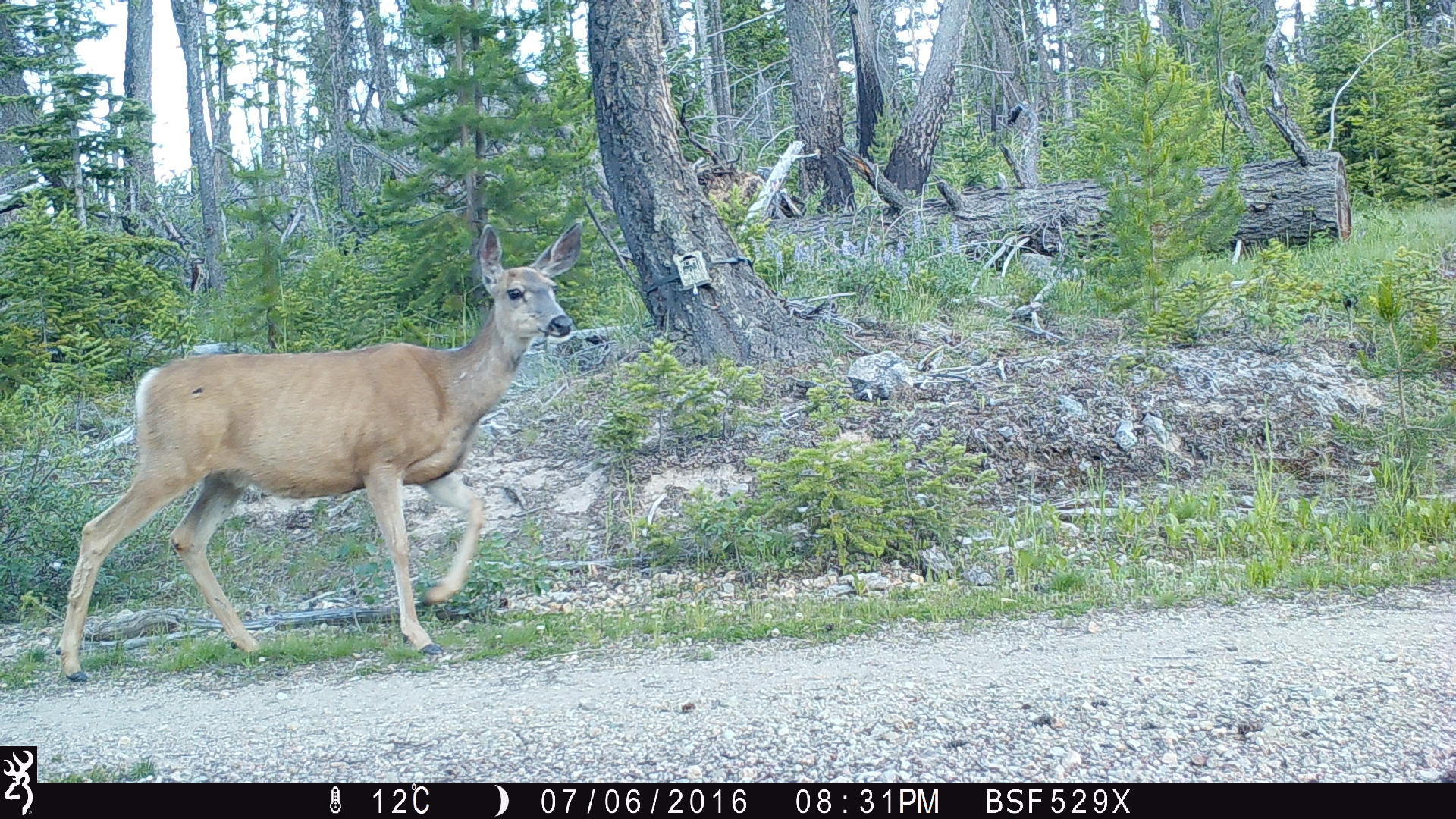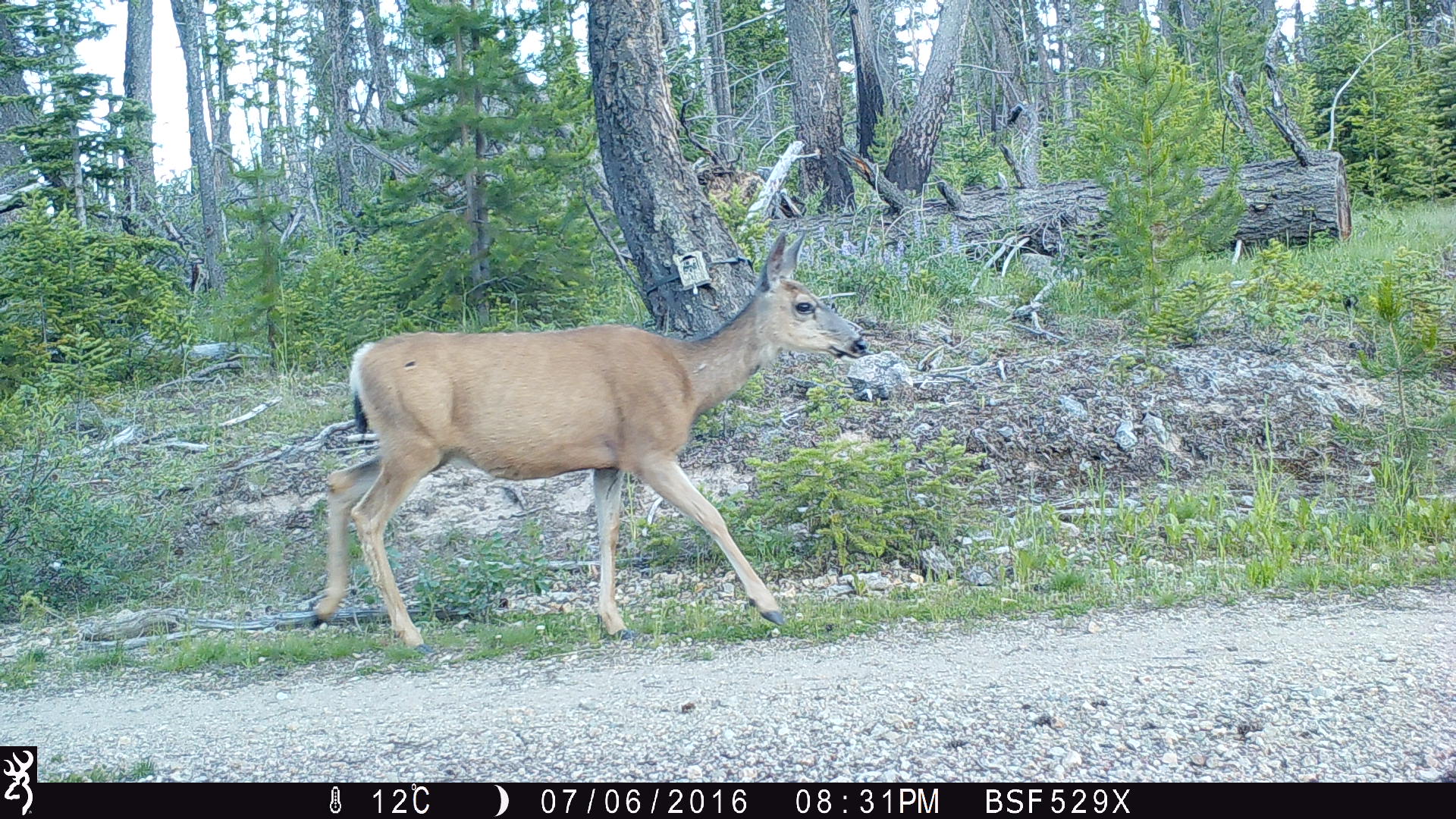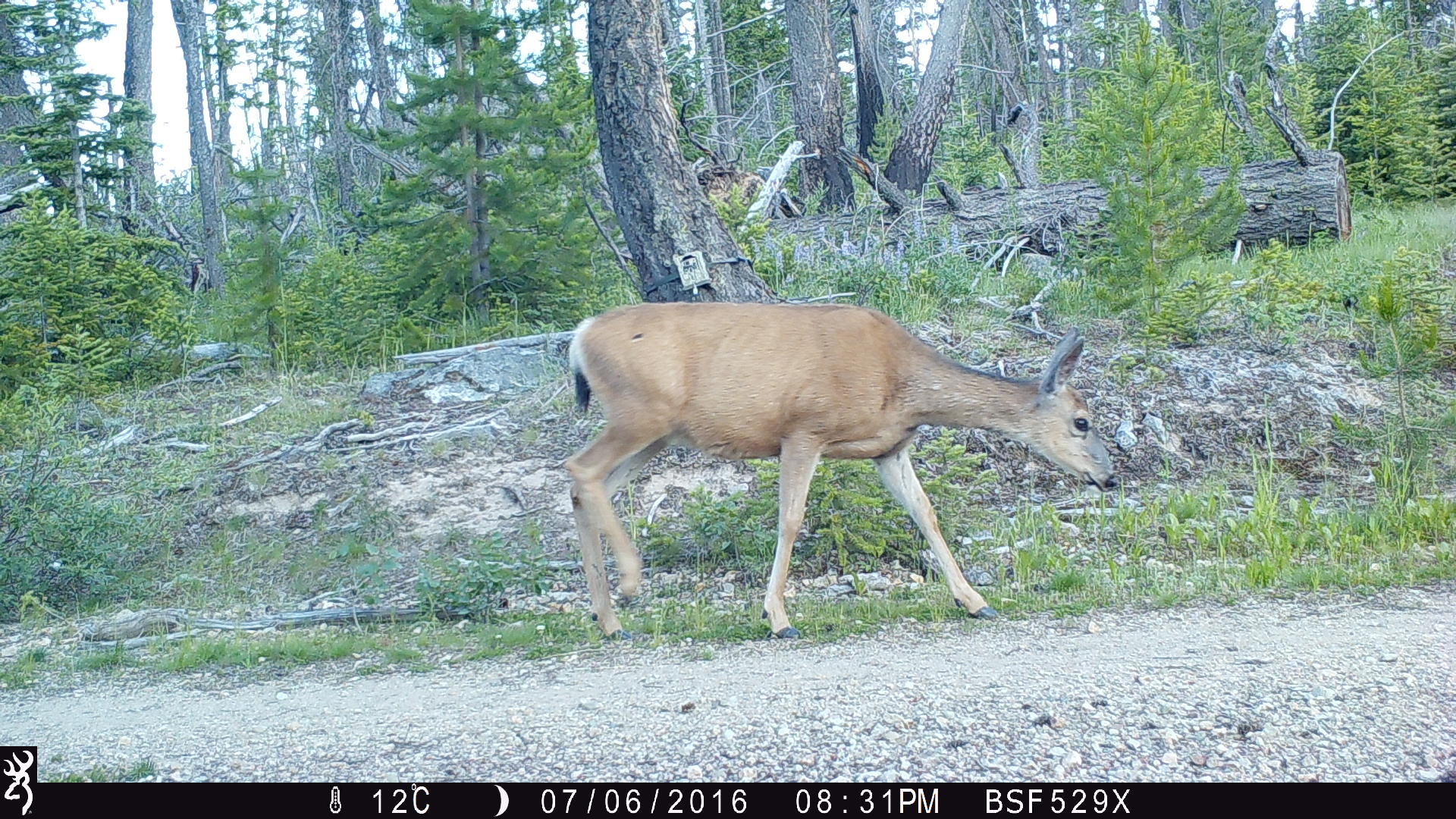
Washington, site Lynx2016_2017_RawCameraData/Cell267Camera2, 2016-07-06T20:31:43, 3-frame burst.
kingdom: Animalia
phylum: Chordata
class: Mammalia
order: Artiodactyla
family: Cervidae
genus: Odocoileus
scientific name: Odocoileus hemionus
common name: mule deer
Odocoileus hemionus (mule deer). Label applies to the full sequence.